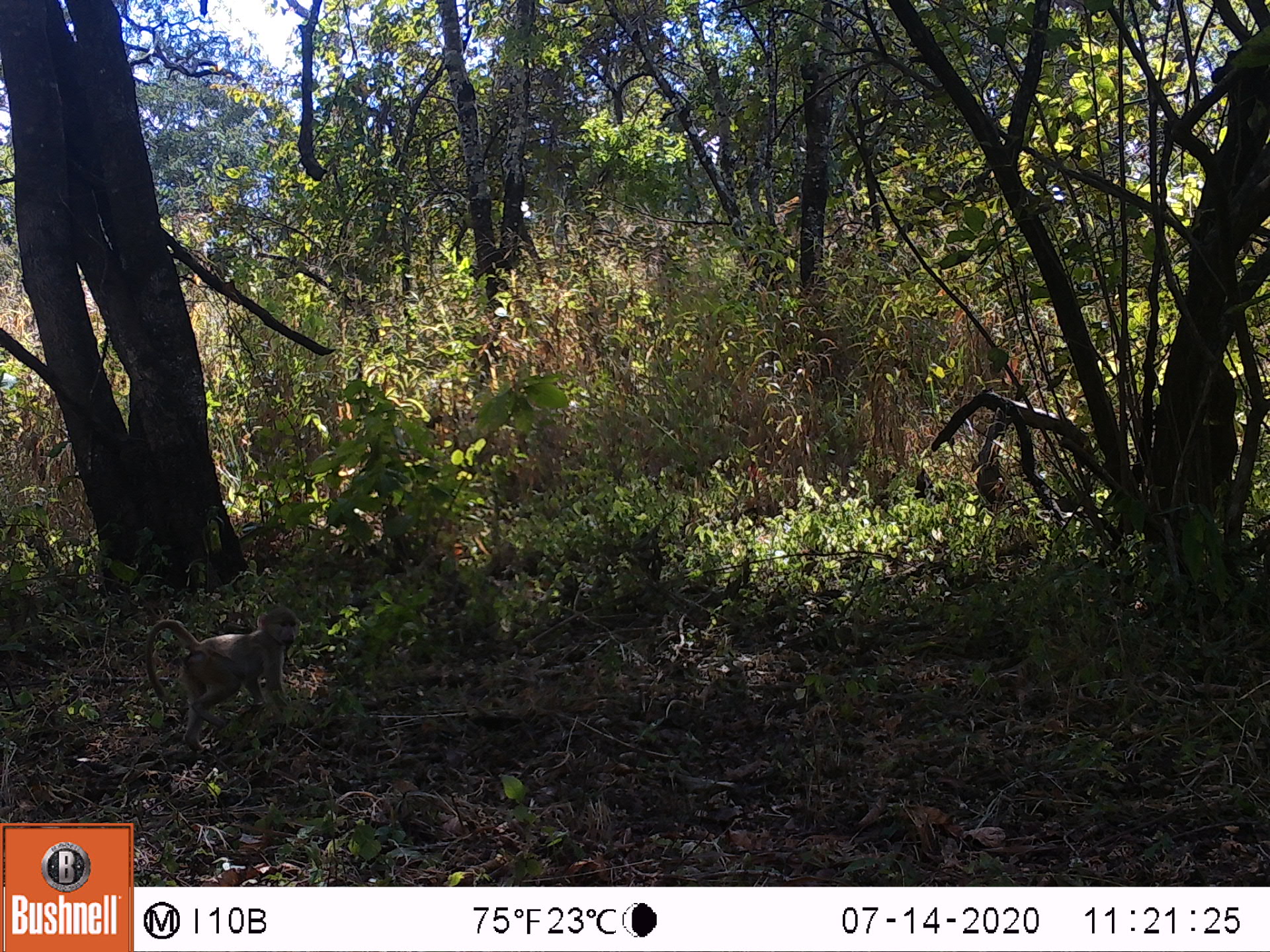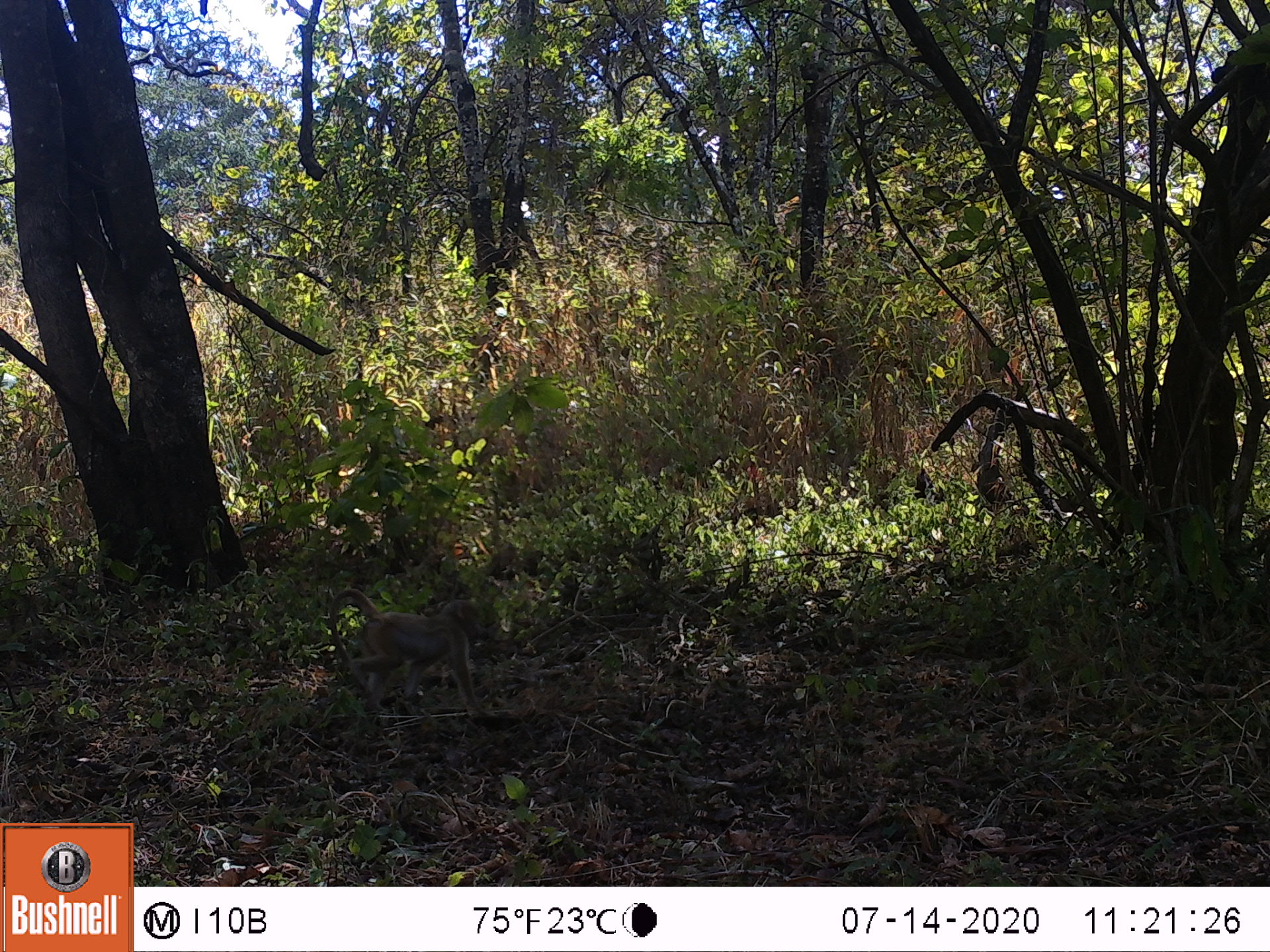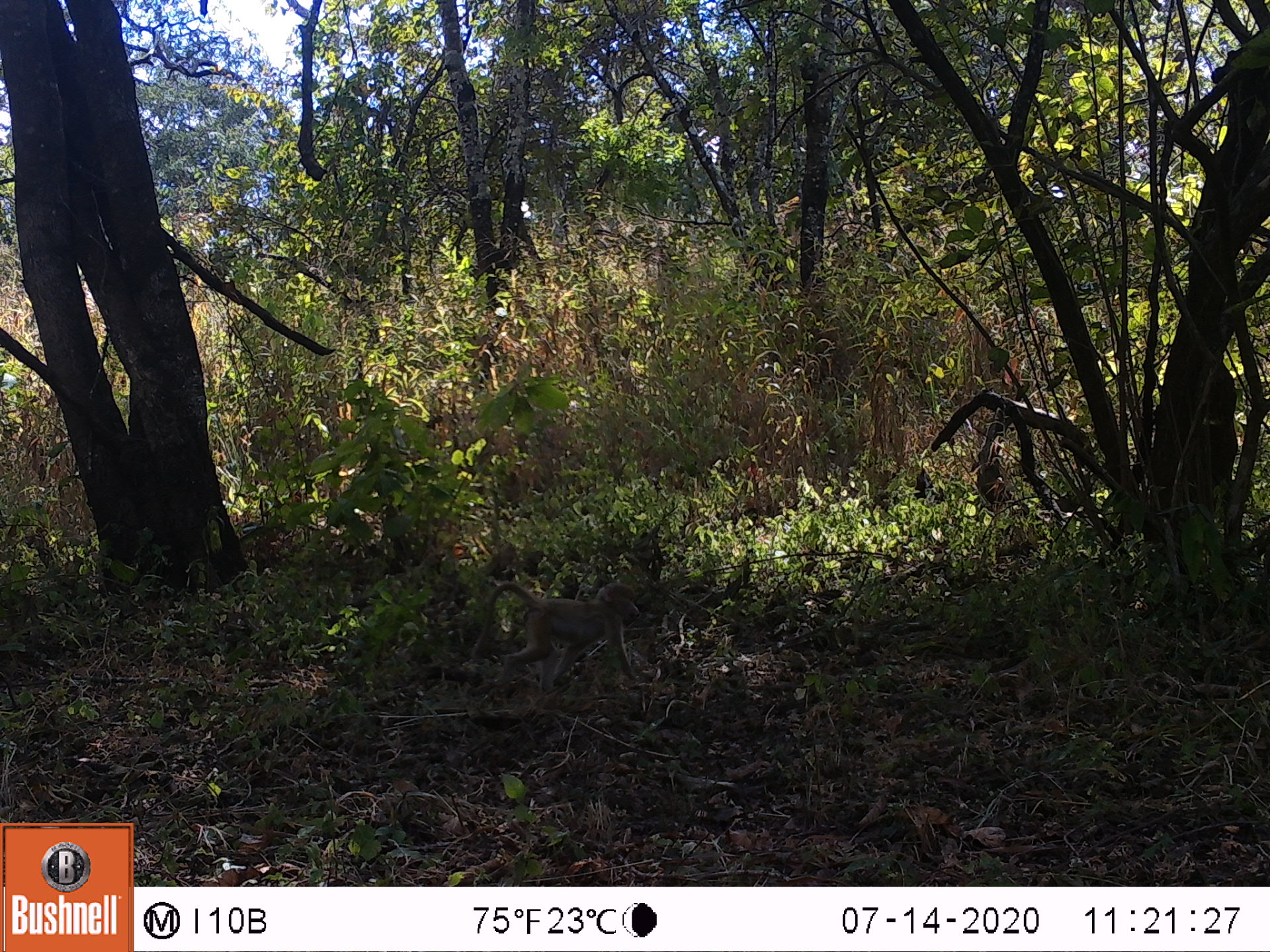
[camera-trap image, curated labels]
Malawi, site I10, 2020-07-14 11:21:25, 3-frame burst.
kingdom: Animalia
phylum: Chordata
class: Mammalia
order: Primates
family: Cercopithecidae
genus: Papio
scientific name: Papio cynocephalus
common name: yellow baboon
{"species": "yellow baboon (Papio cynocephalus)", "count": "1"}